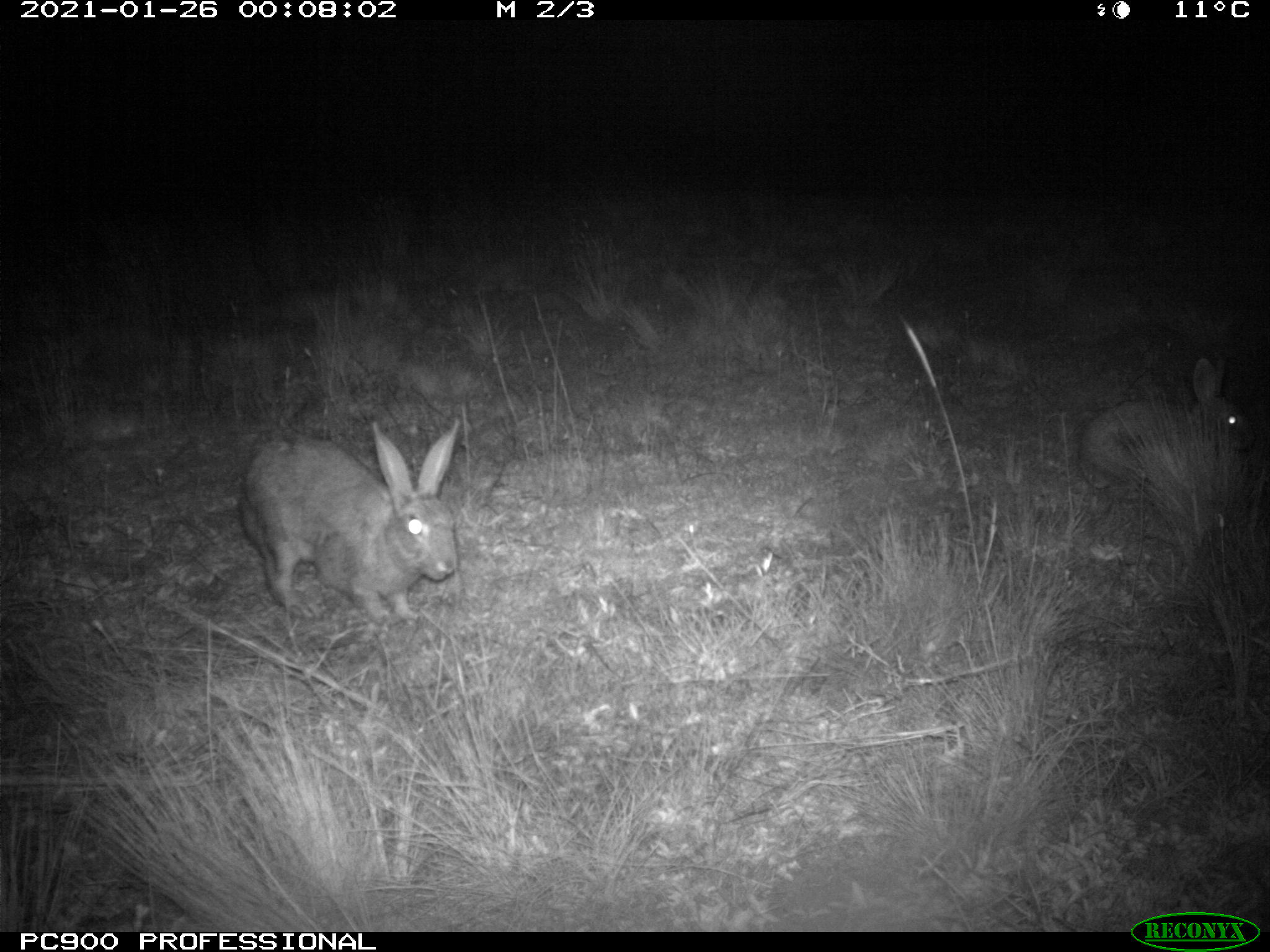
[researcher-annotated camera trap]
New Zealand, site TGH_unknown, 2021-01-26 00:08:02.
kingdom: Animalia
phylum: Chordata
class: Mammalia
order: Lagomorpha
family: Leporidae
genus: Oryctolagus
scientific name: Oryctolagus cuniculus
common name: european rabbit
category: rabbit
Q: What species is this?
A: Rabbit (european rabbit) (Oryctolagus cuniculus).